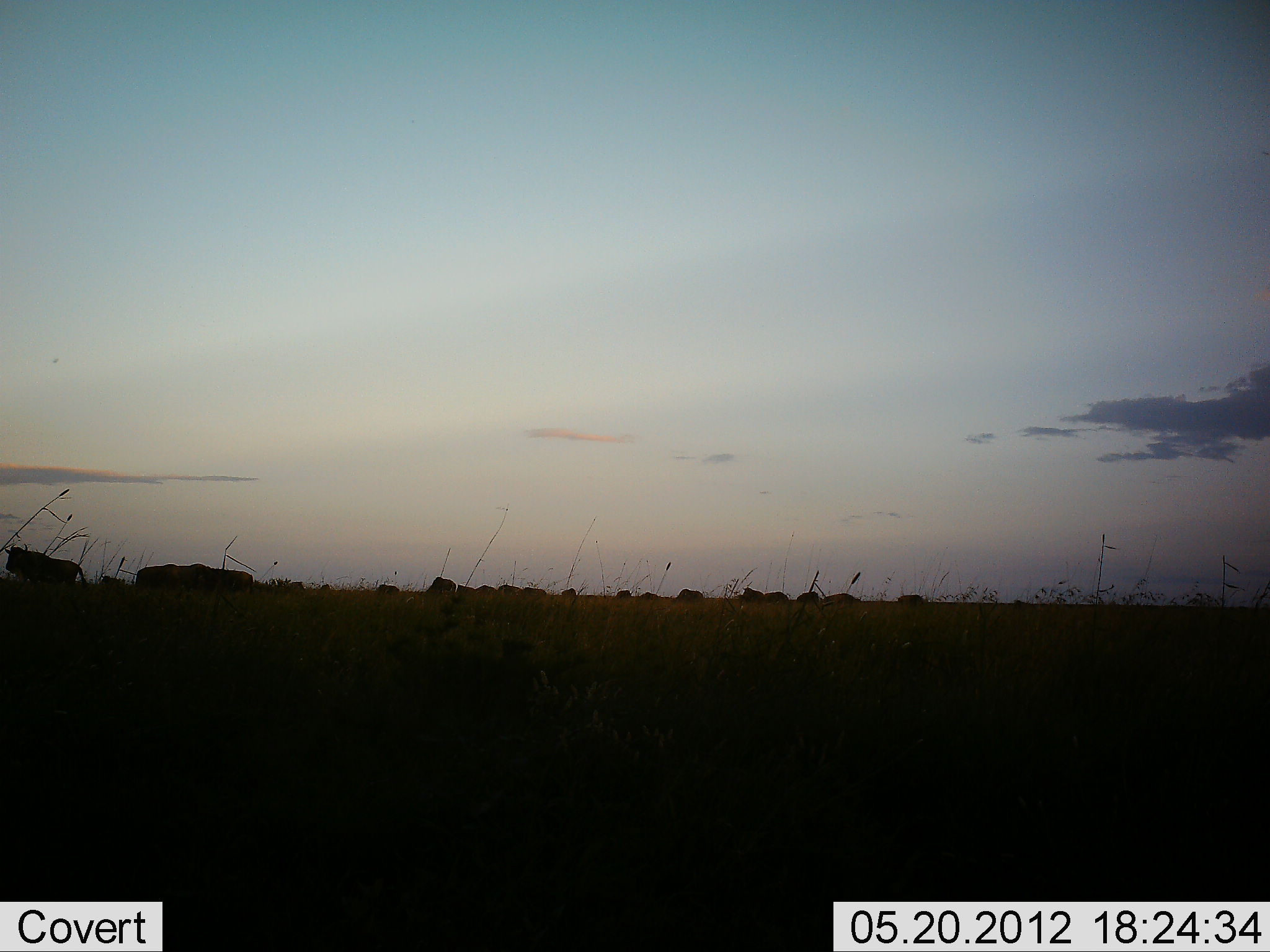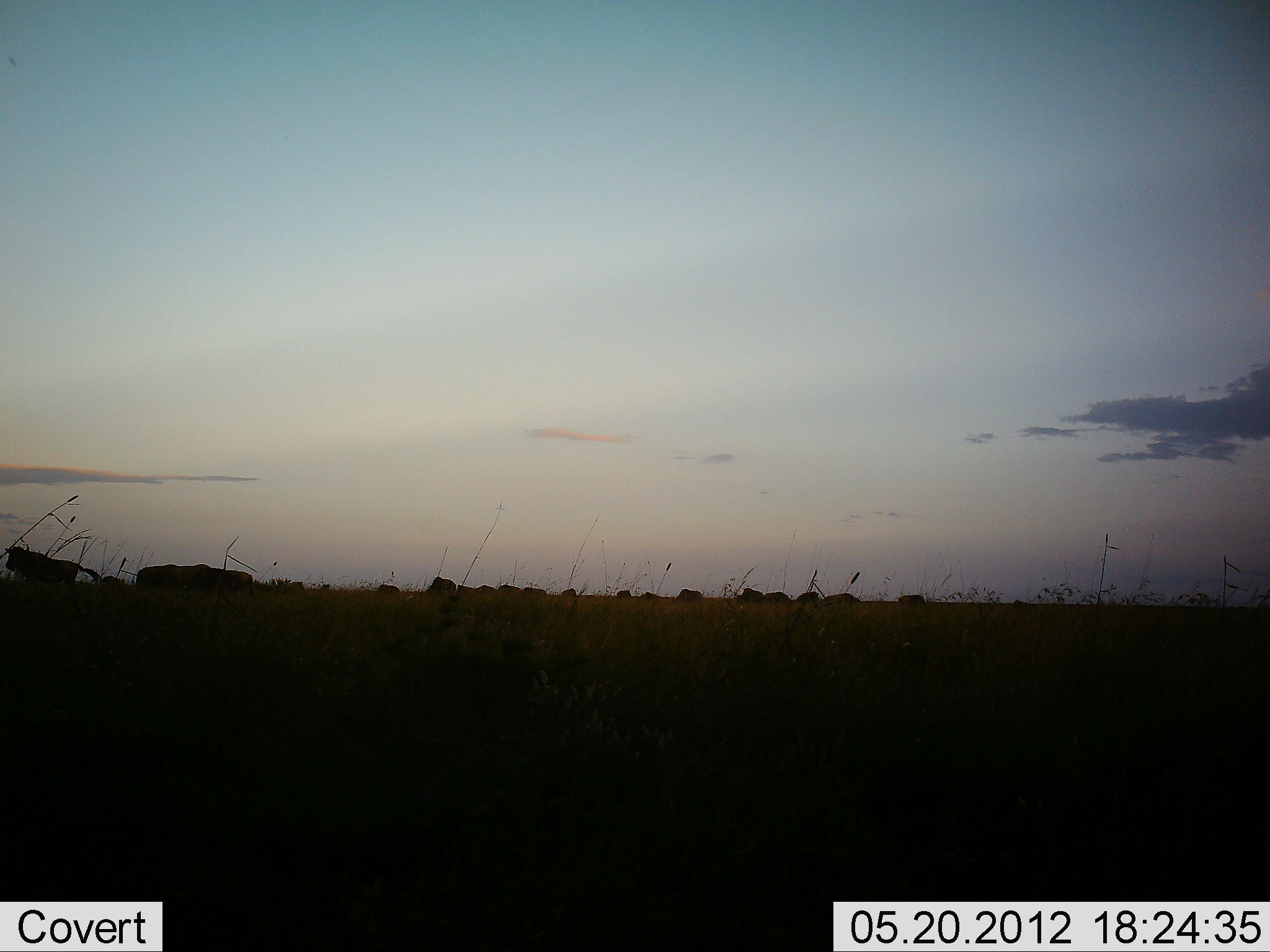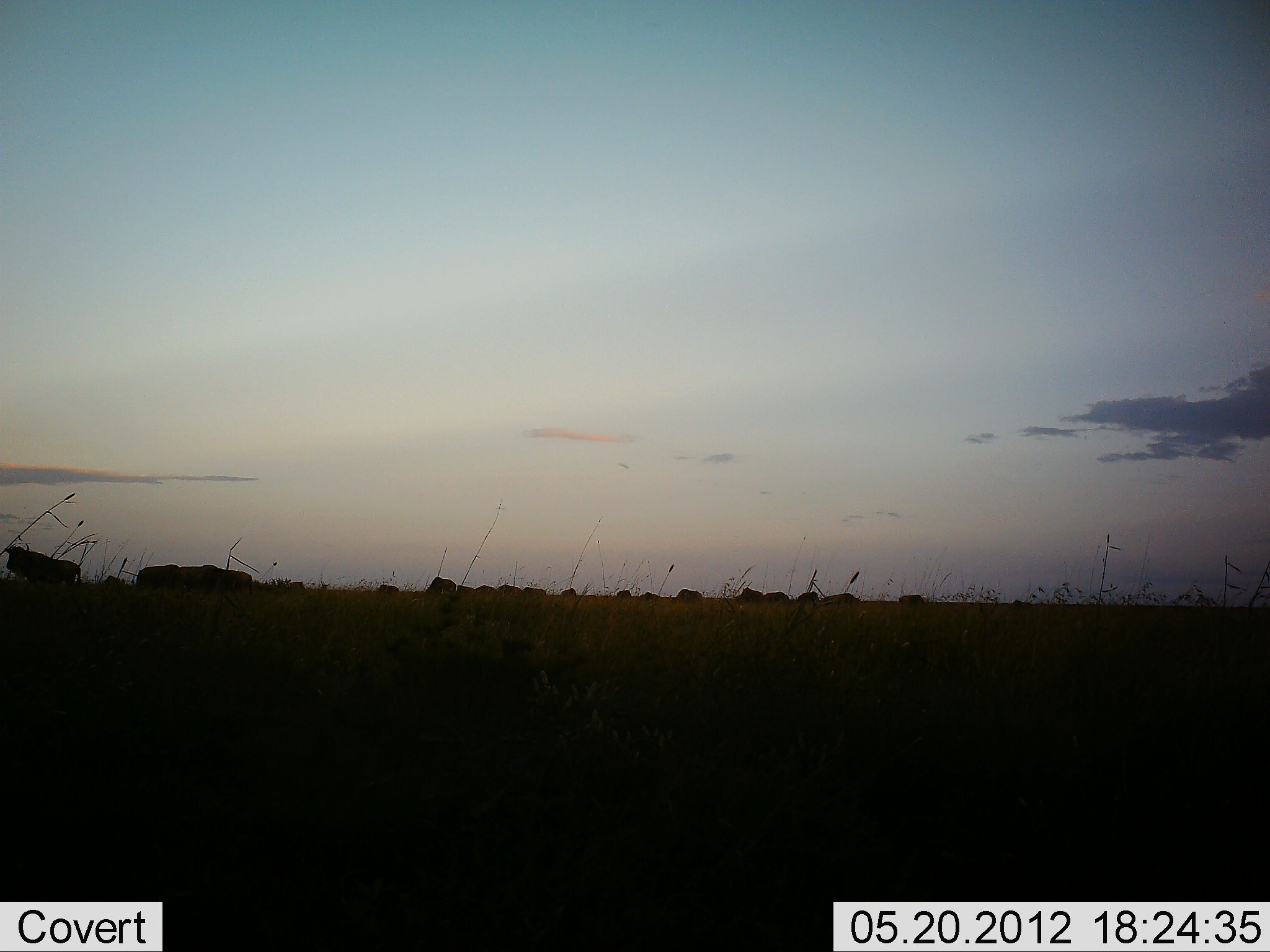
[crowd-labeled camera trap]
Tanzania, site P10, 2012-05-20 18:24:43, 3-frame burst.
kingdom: Animalia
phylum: Chordata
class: Mammalia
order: Artiodactyla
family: Bovidae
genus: Connochaetes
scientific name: Connochaetes taurinus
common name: blue wildebeest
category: wildebeest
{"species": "wildebeest (blue wildebeest) (Connochaetes taurinus)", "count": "11-50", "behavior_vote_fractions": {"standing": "60%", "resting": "0%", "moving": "20%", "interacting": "0%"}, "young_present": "0%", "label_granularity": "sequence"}